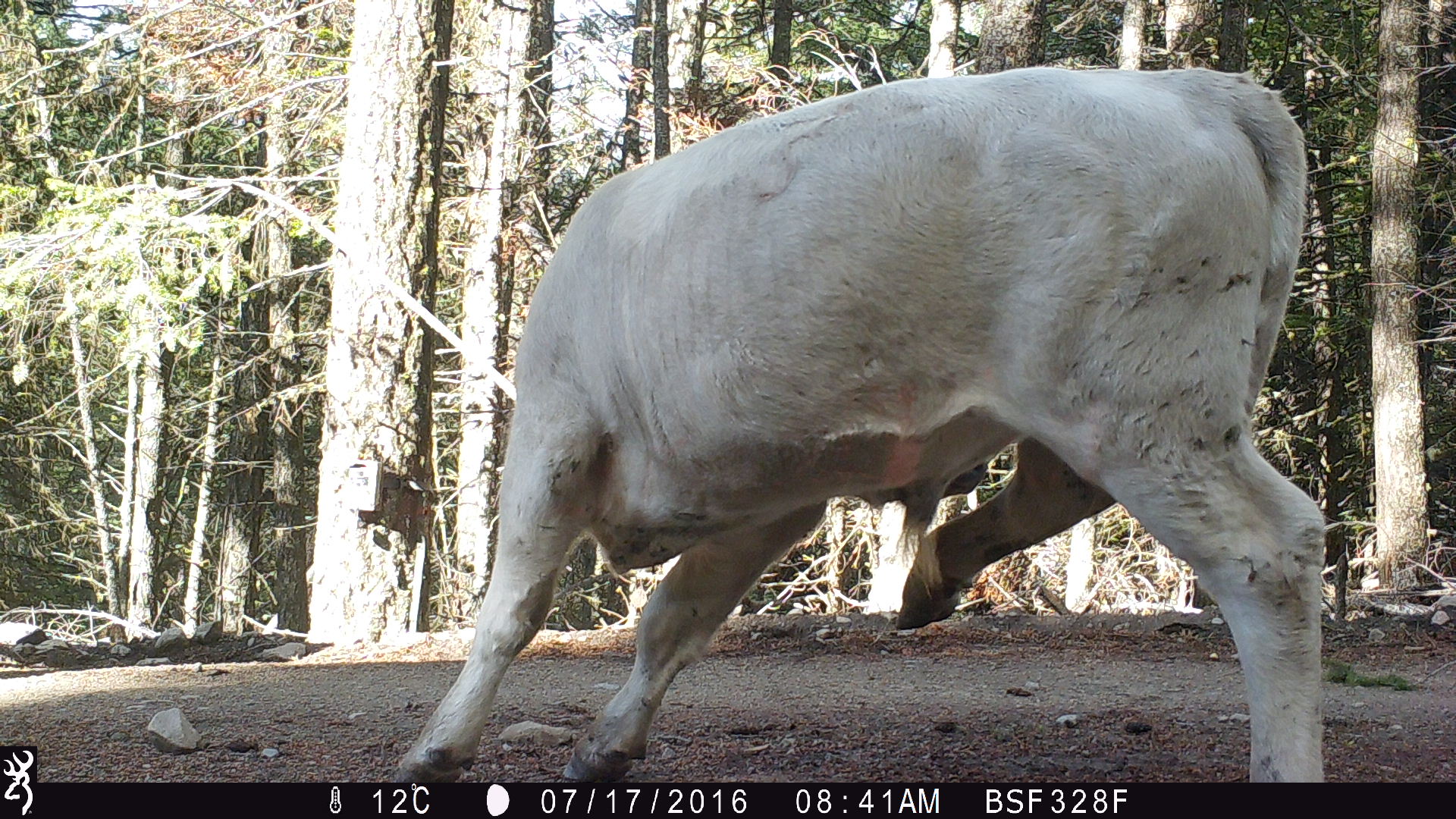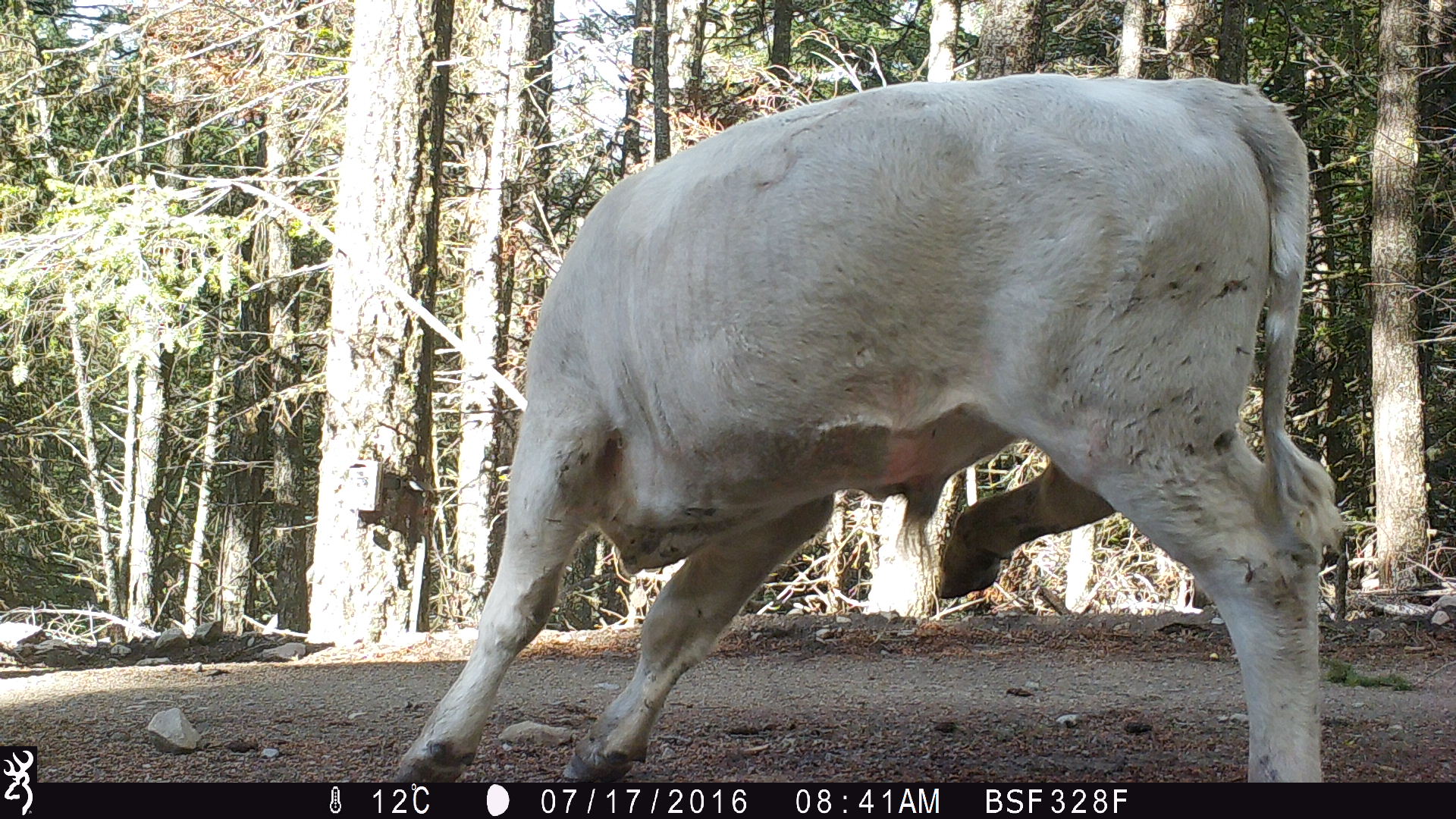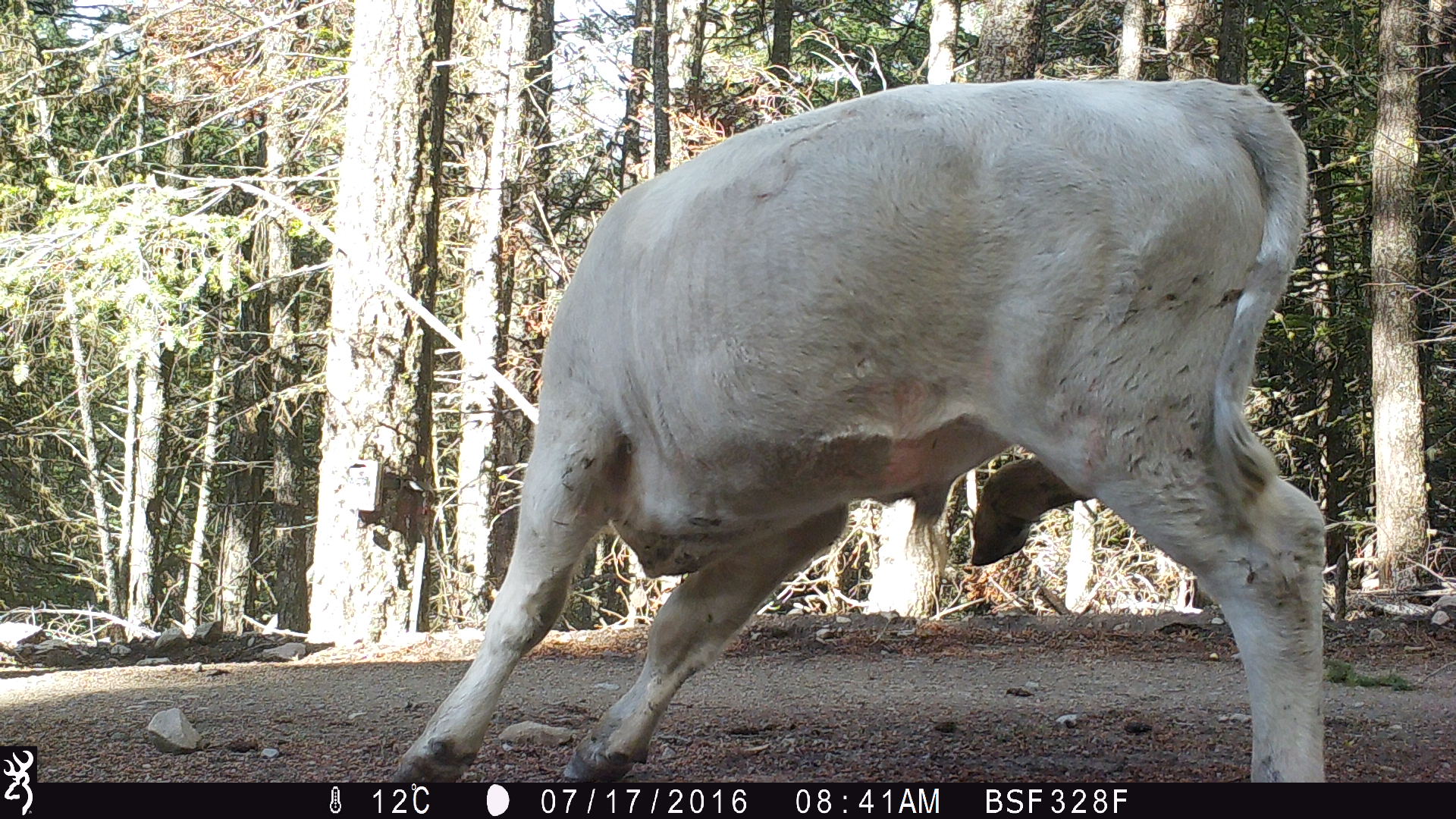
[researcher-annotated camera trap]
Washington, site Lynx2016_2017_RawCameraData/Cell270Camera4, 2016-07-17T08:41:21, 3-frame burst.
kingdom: Animalia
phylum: Chordata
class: Mammalia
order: Artiodactyla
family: Bovidae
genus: Bos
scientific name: Bos taurus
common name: domestic cattle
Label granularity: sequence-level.